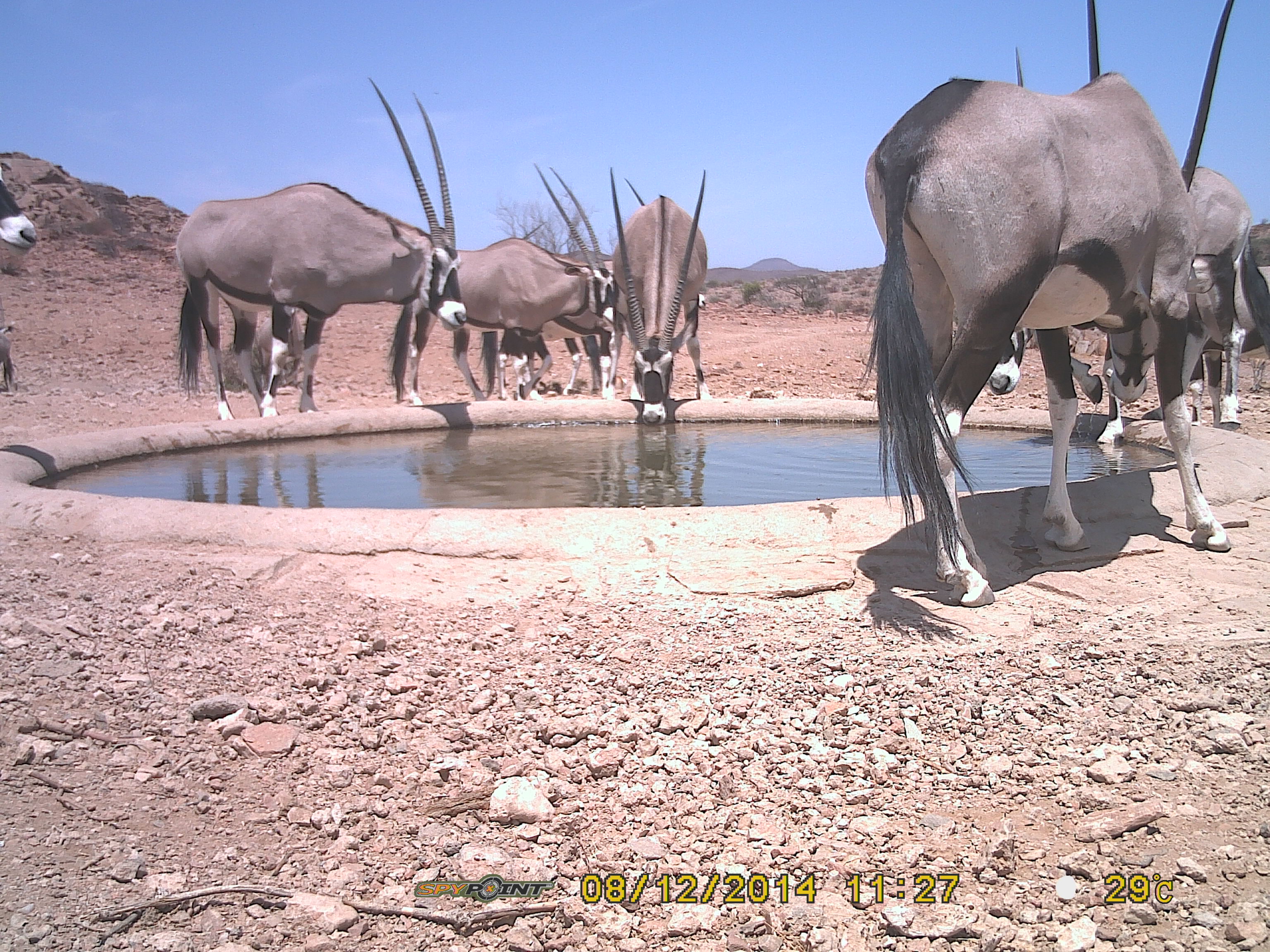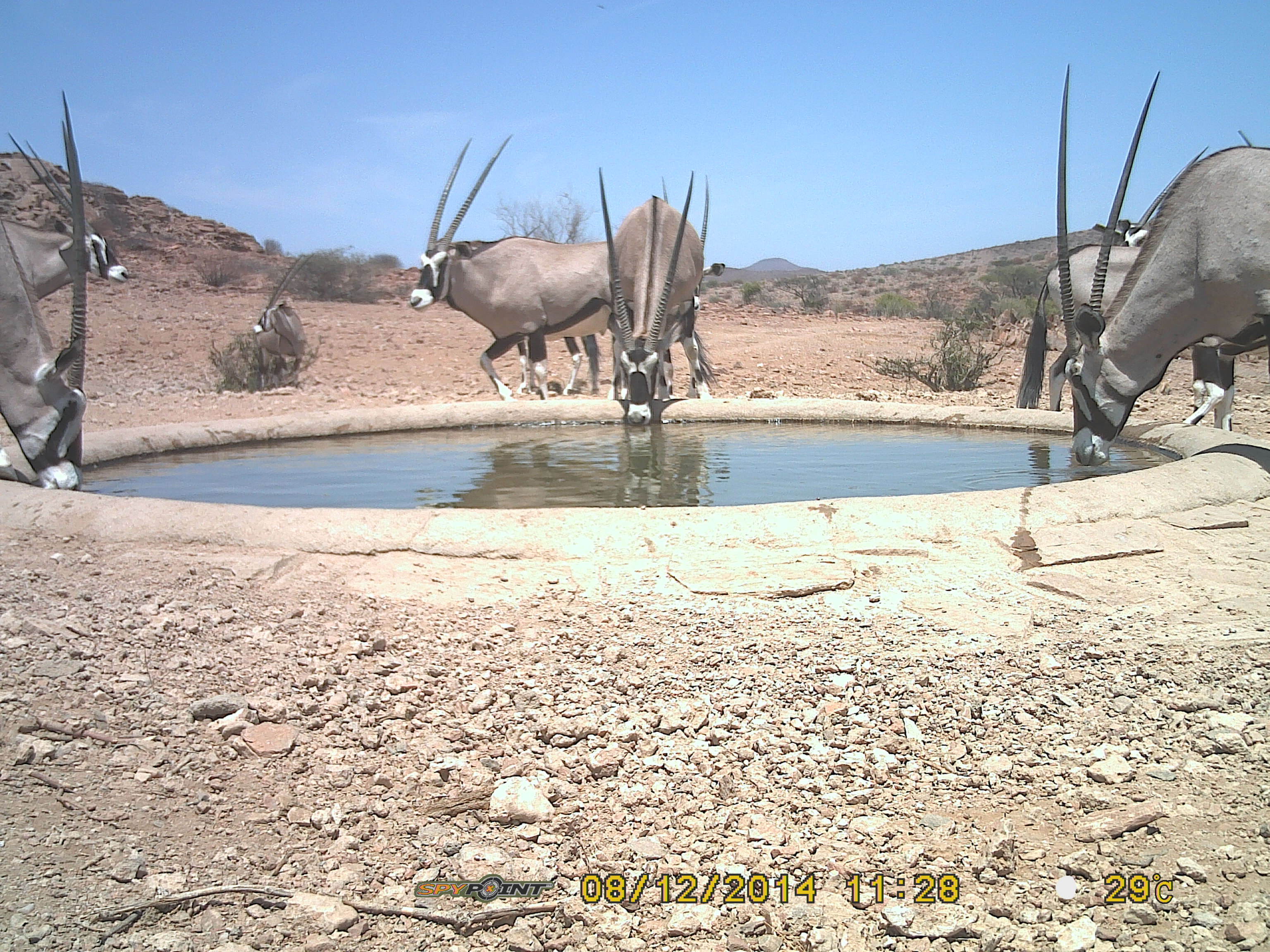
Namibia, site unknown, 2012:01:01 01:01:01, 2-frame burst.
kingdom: Animalia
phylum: Chordata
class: Mammalia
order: Artiodactyla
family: Bovidae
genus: Oryx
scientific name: Oryx gazella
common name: gemsbok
Oryx gazella (gemsbok).